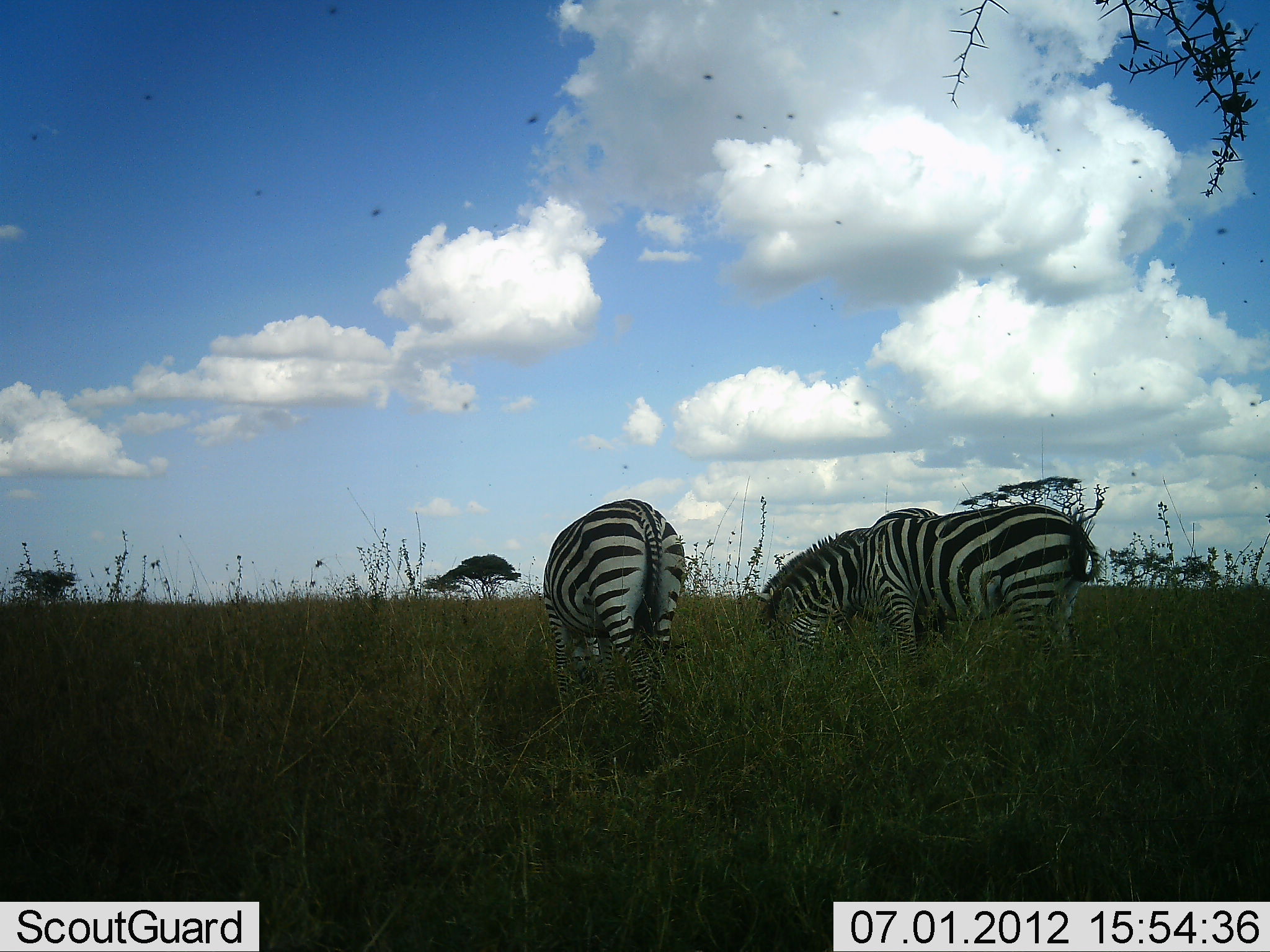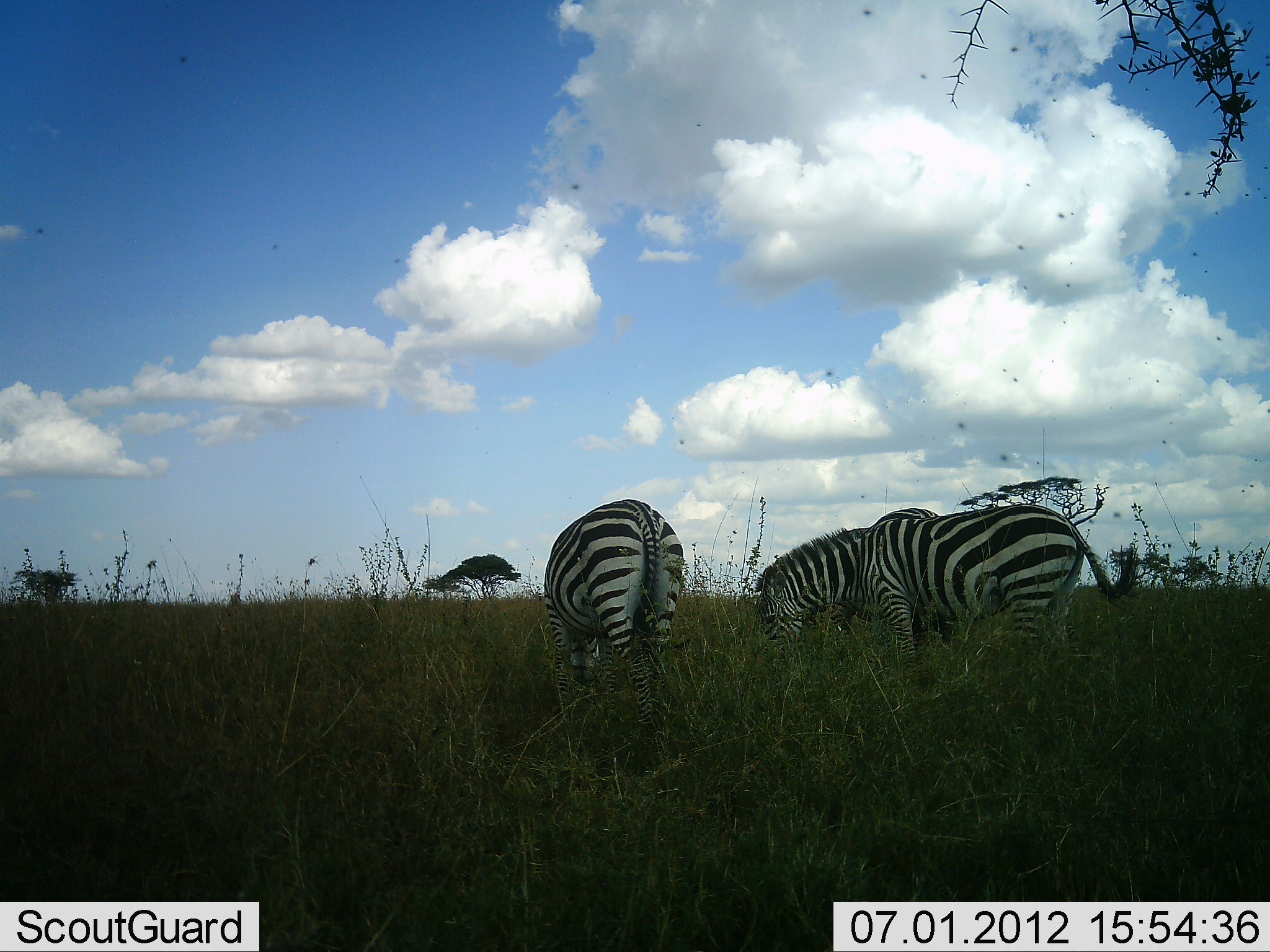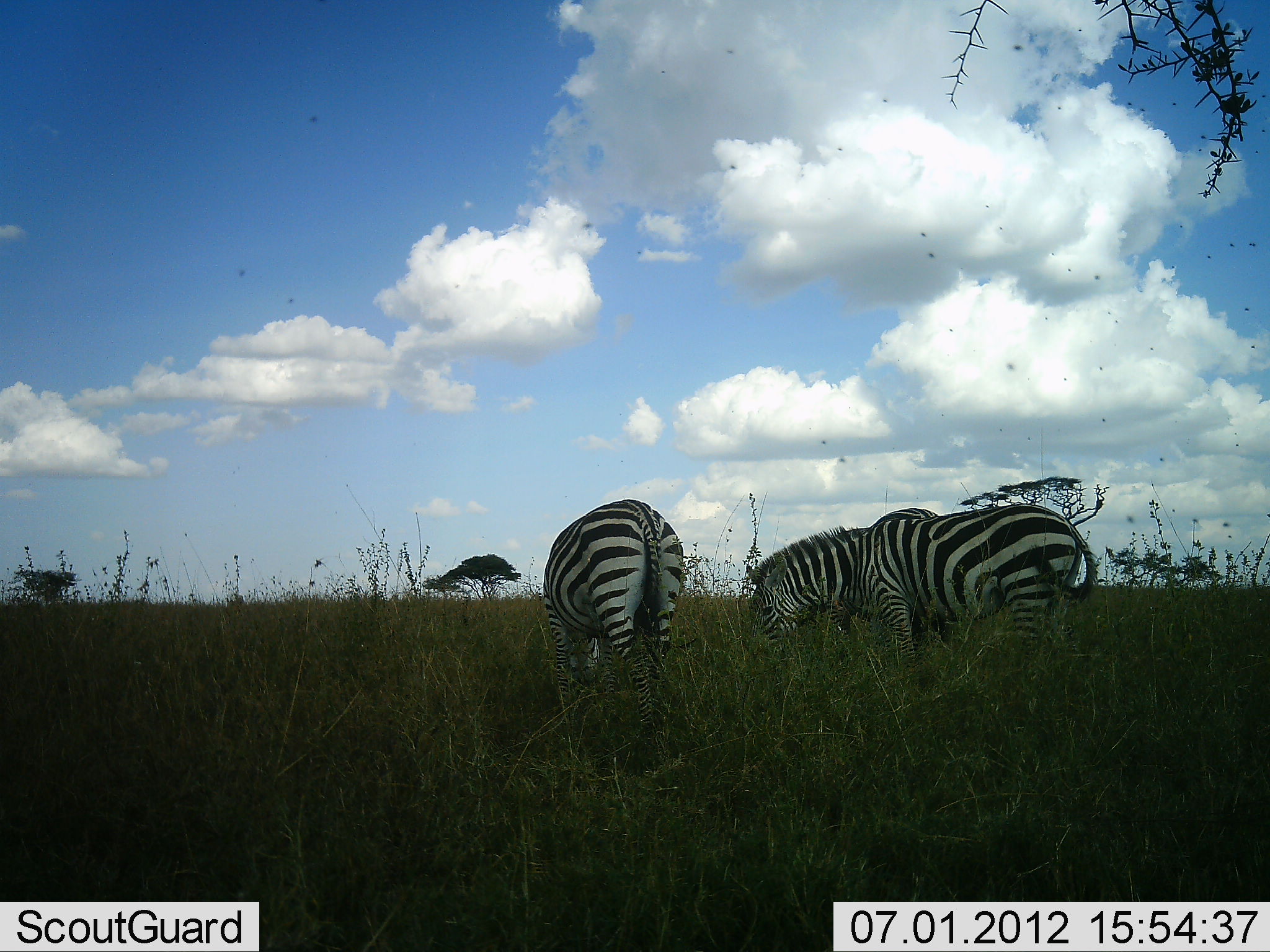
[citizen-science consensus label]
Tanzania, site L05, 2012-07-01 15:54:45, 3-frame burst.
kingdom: Animalia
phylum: Chordata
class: Mammalia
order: Perissodactyla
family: Equidae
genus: Equus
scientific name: Equus quagga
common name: plains zebra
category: zebra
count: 3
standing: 10%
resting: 0%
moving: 0%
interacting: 0%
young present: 0%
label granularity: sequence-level